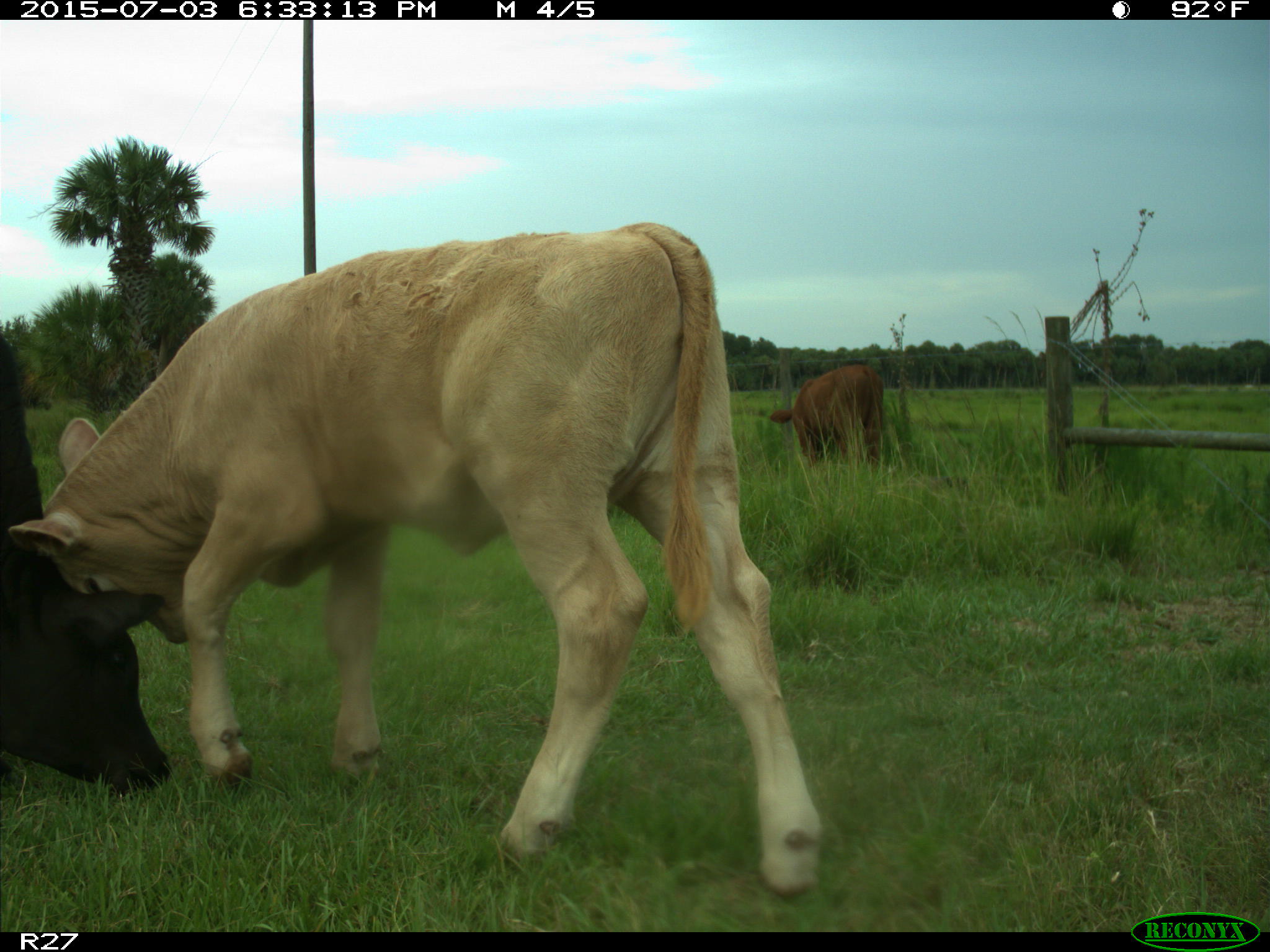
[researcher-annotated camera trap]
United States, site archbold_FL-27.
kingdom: Animalia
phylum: Chordata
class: Mammalia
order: Artiodactyla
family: Bovidae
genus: Bos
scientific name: Bos taurus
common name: domestic cow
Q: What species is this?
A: Bos taurus (domestic cow).